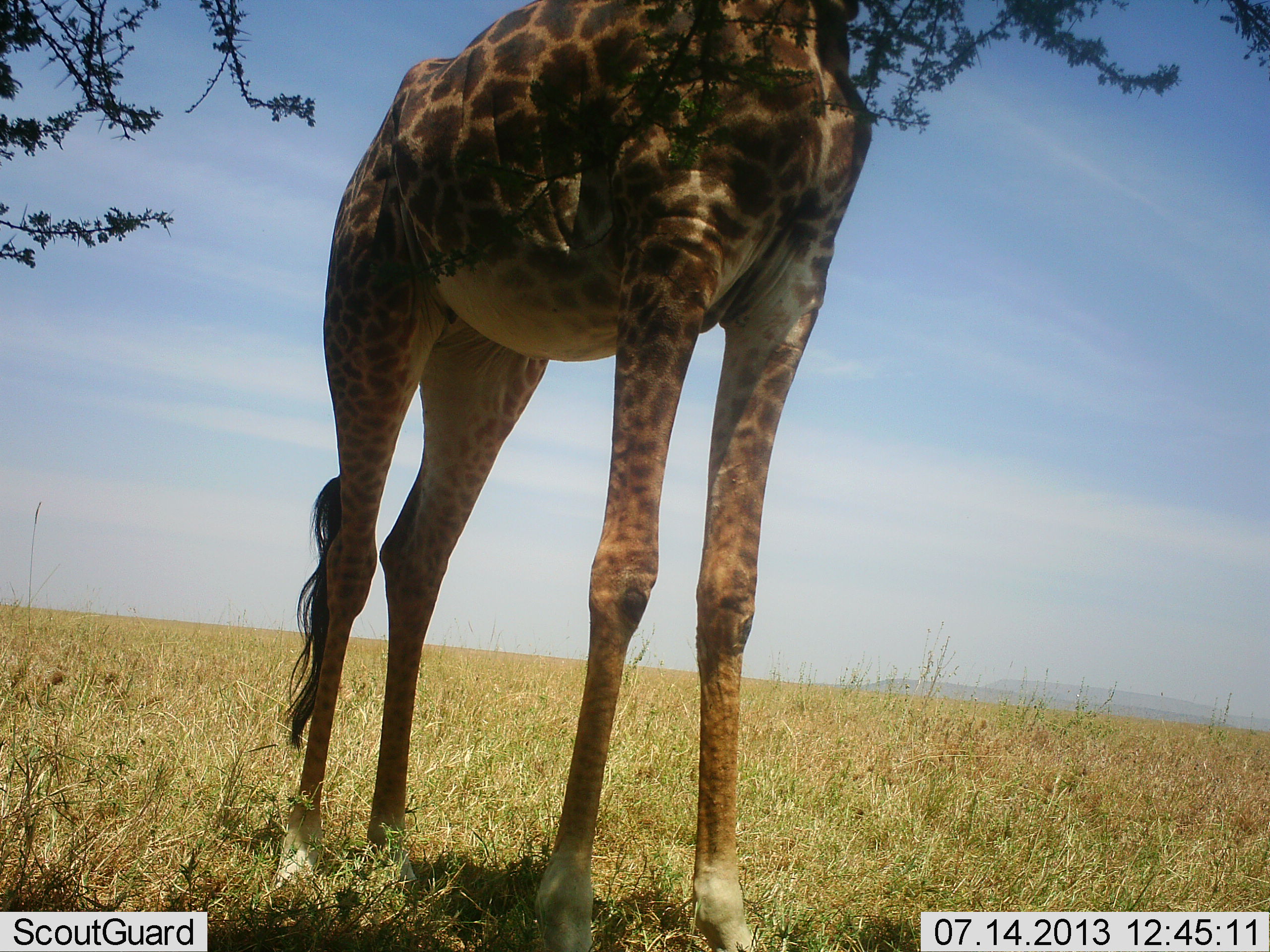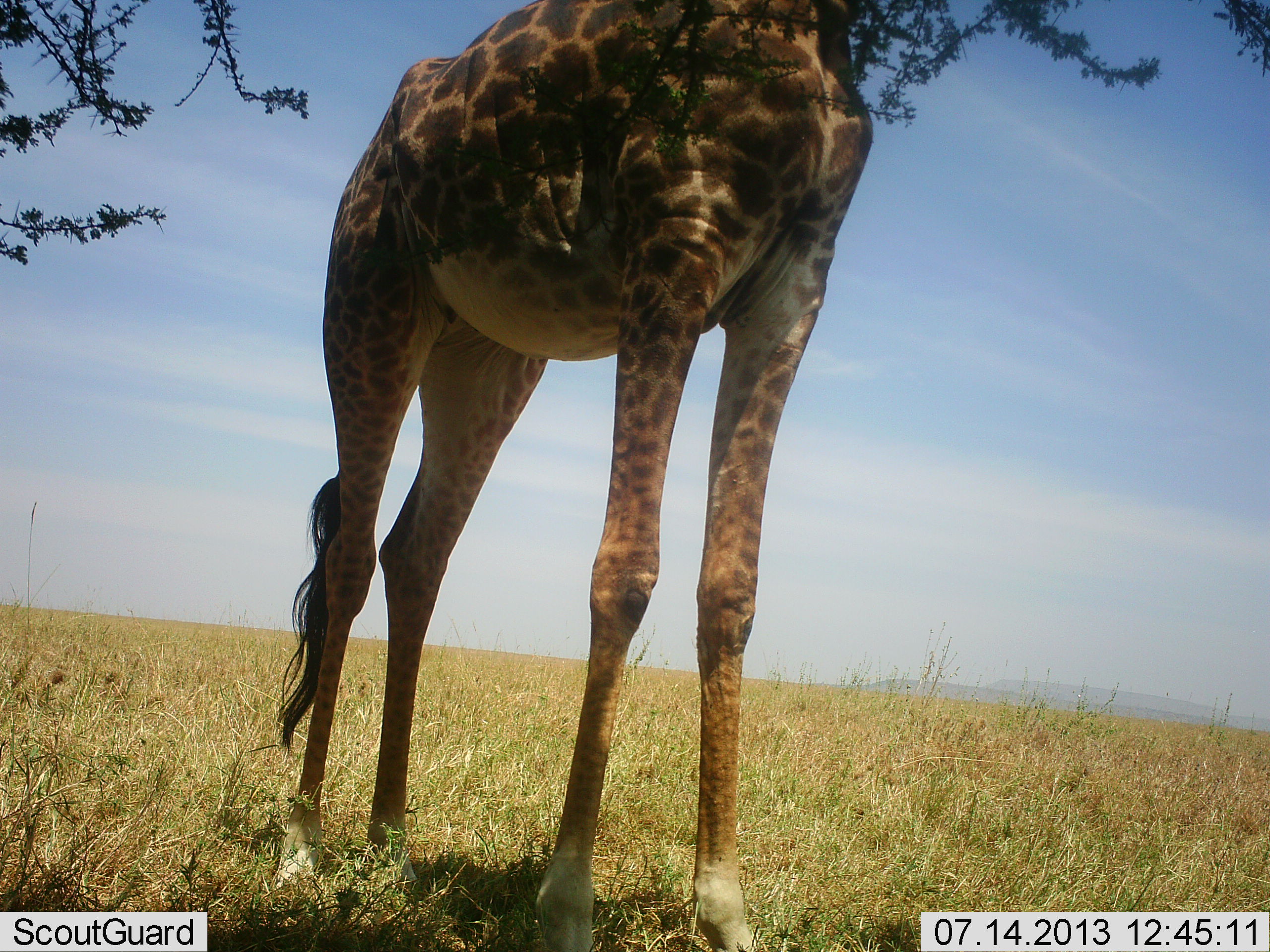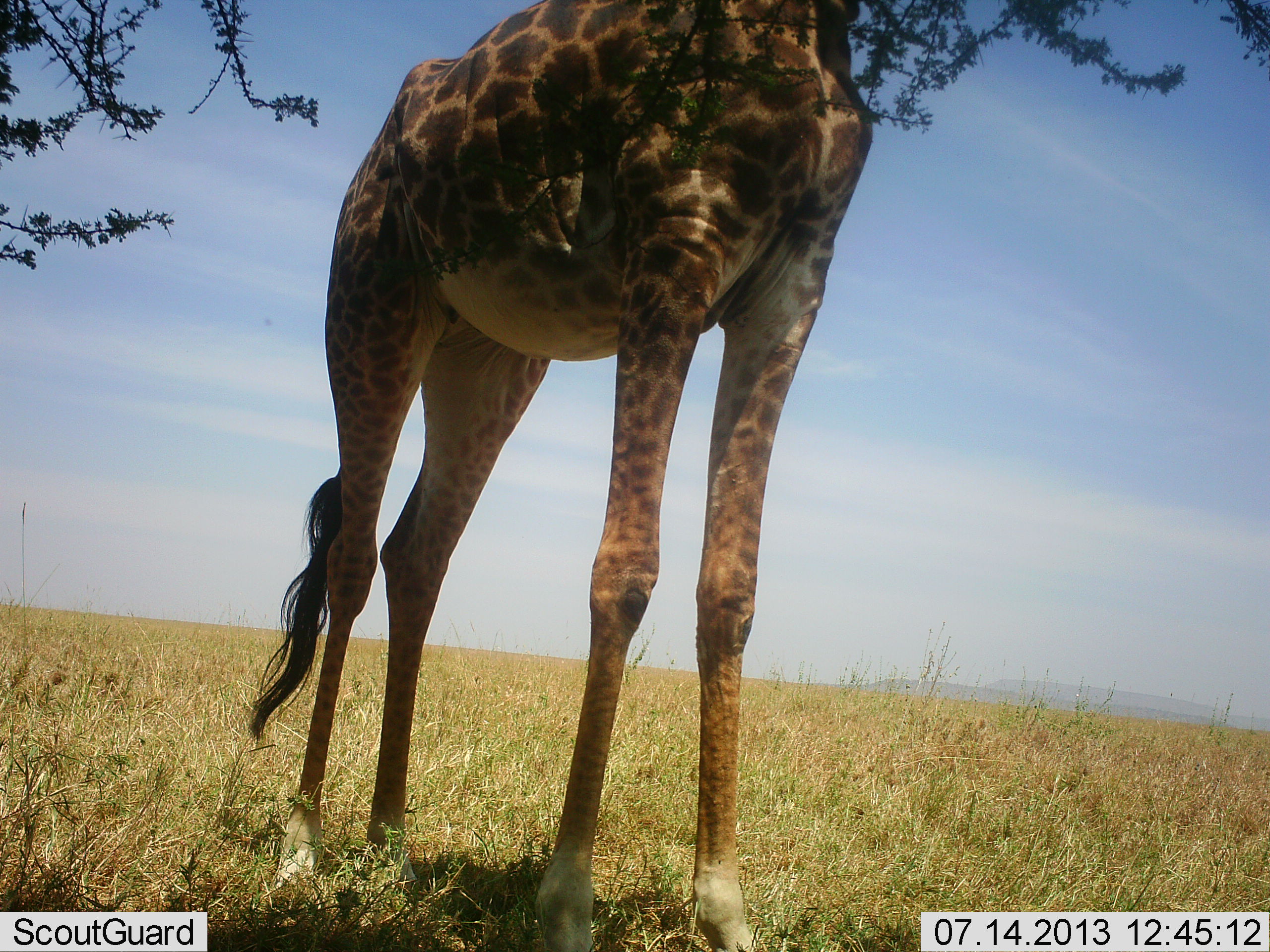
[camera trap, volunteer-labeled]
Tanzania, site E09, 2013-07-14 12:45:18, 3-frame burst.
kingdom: Animalia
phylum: Chordata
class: Mammalia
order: Artiodactyla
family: Giraffidae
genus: Giraffa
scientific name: Giraffa camelopardalis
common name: giraffe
Giraffe (Giraffa camelopardalis), count 1. Behavior (volunteer vote fractions): standing 90%, resting 0%, moving 0%, interacting 0%. Young present (vote fraction): 0%. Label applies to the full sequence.